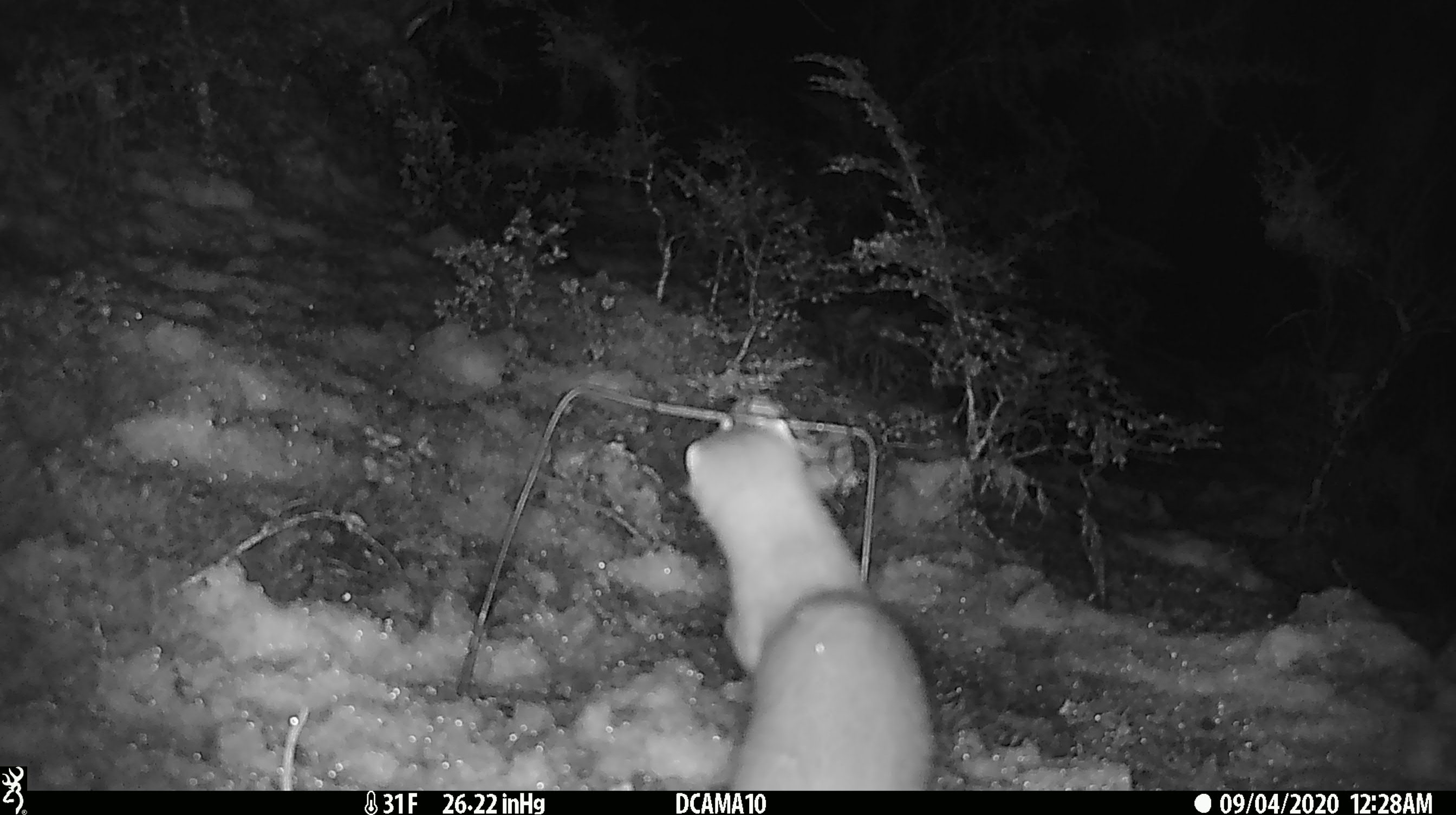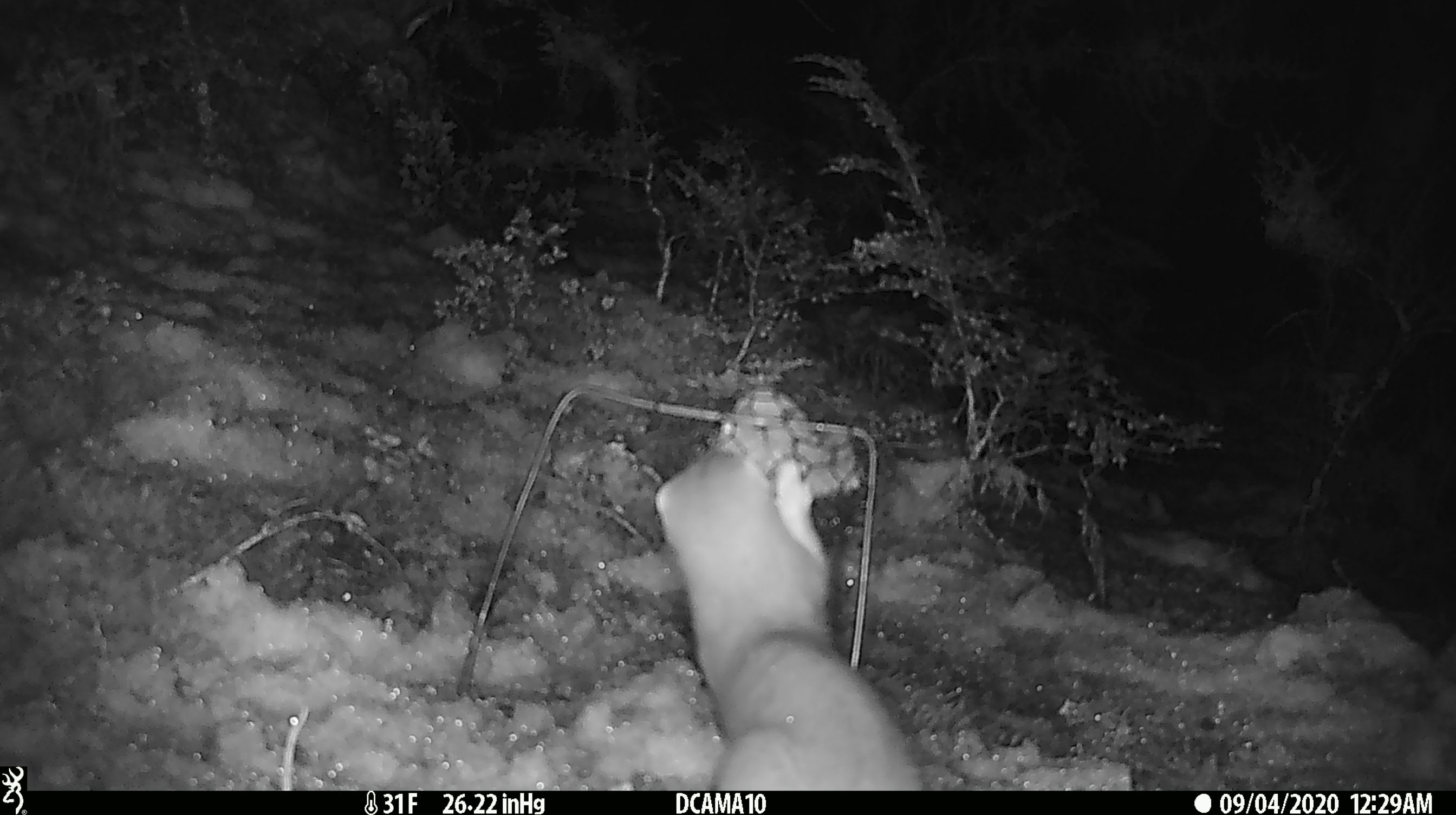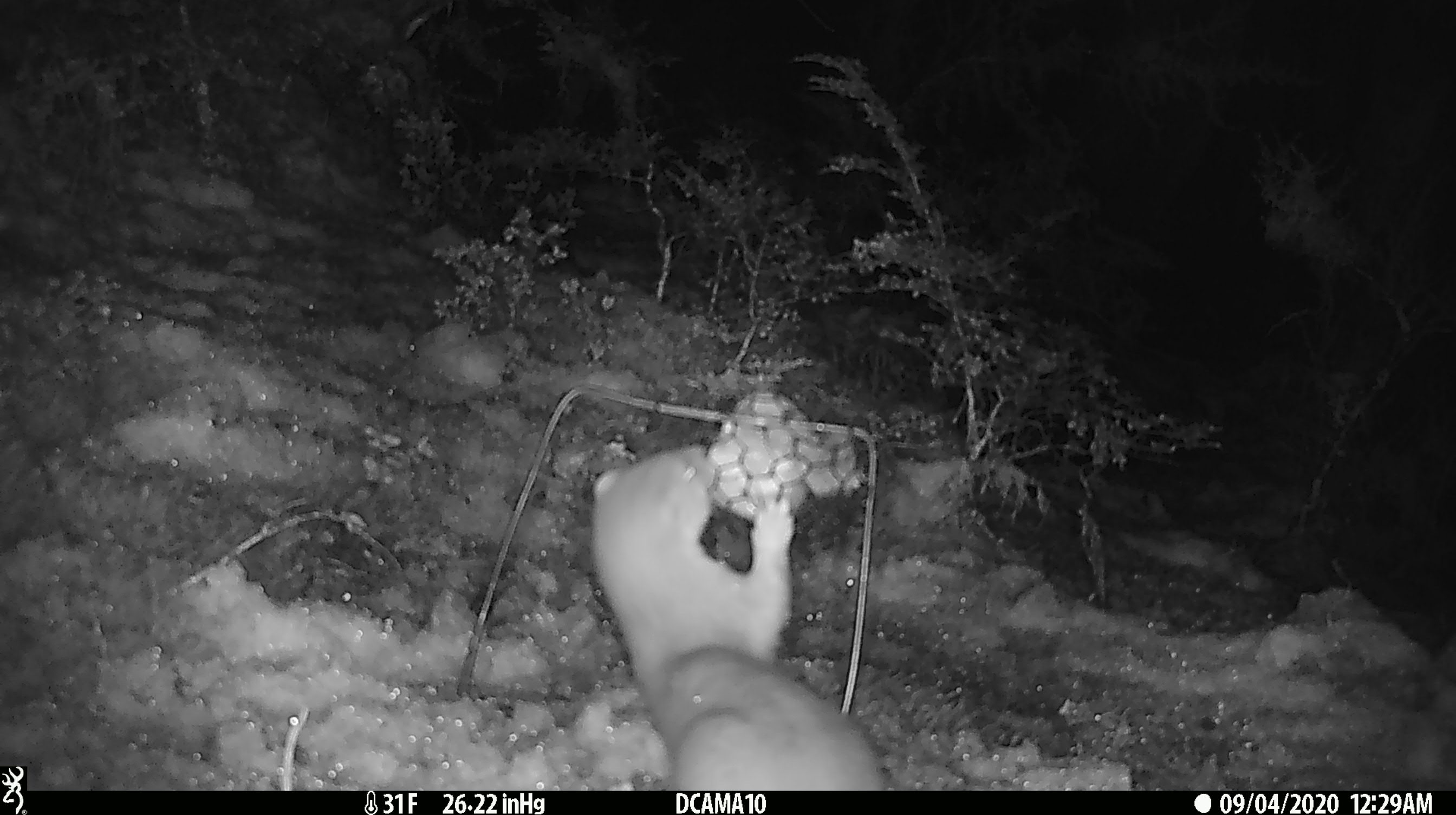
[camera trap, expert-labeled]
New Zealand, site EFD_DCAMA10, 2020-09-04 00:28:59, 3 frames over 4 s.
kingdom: Animalia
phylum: Chordata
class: Mammalia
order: Carnivora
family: Mustelidae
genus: Mustela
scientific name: Mustela erminea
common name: stoat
Stoat (Mustela erminea).